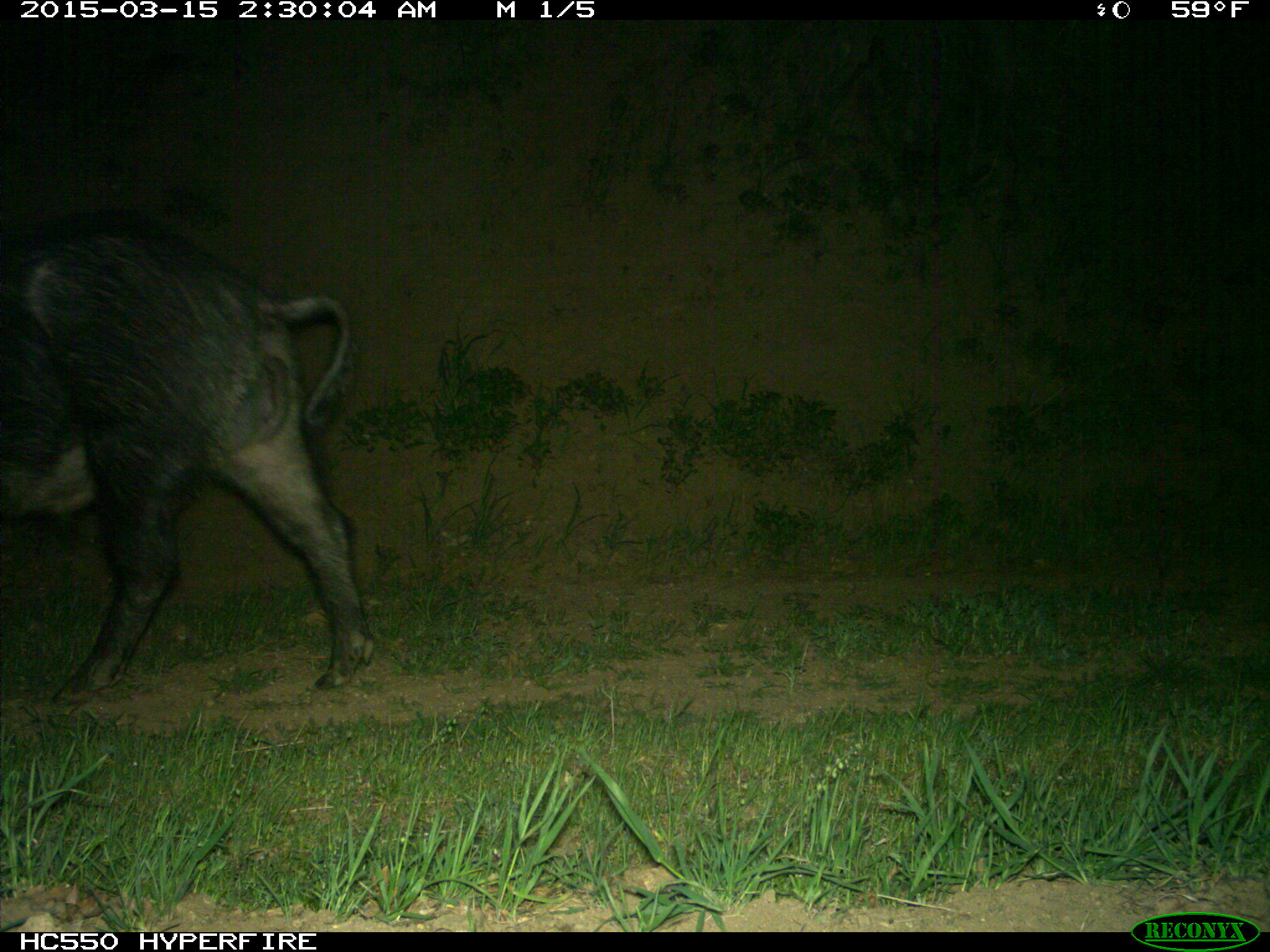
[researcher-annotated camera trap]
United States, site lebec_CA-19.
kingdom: Animalia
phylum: Chordata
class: Mammalia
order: Artiodactyla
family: Suidae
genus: Sus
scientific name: Sus scrofa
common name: wild boar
Sus scrofa (wild boar).